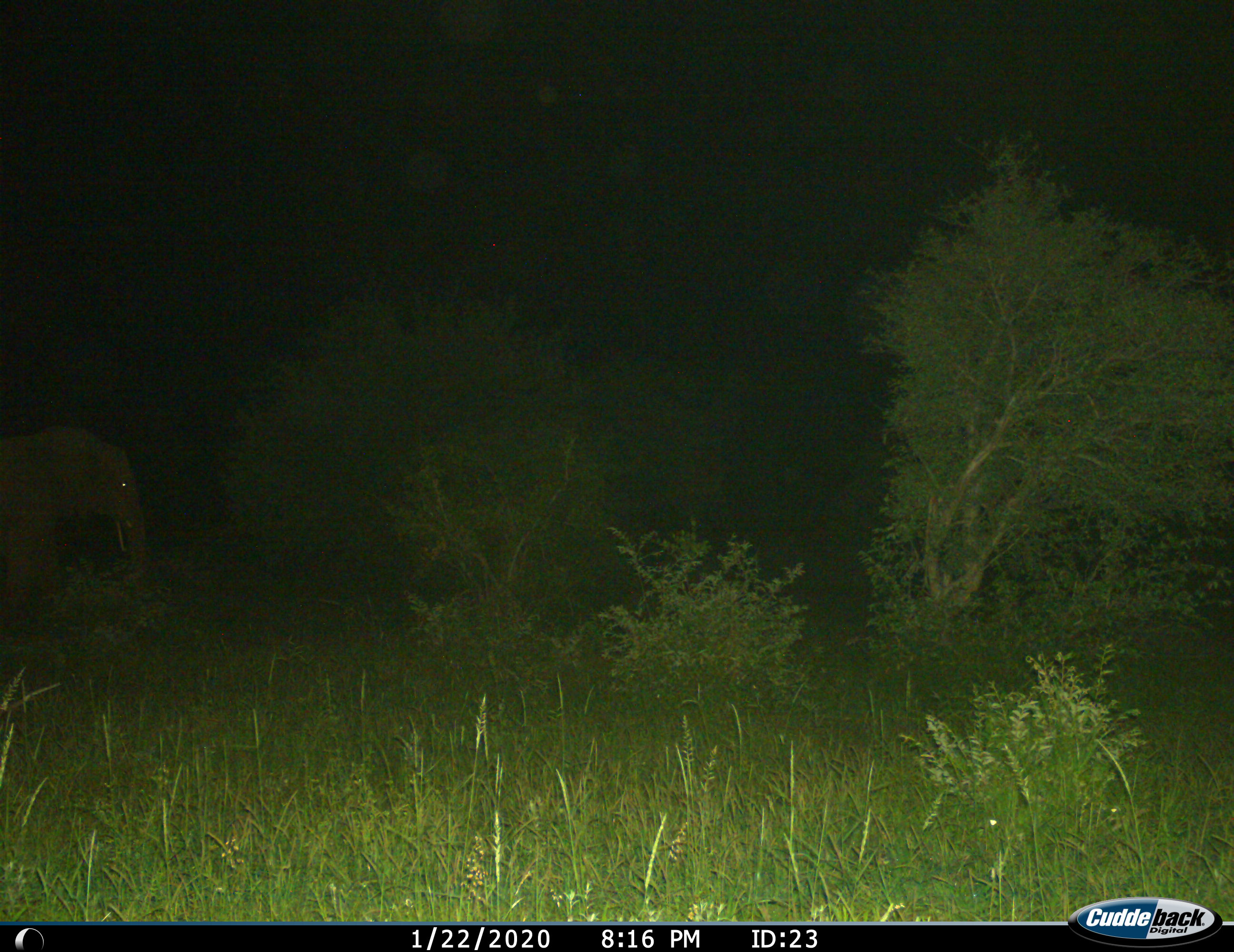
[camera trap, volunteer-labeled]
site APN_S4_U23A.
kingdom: Animalia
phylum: Chordata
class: Mammalia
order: Proboscidea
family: Elephantidae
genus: Loxodonta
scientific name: Loxodonta africana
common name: african bush elephant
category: elephant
Elephant (african bush elephant) (Loxodonta africana), count 1. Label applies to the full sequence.